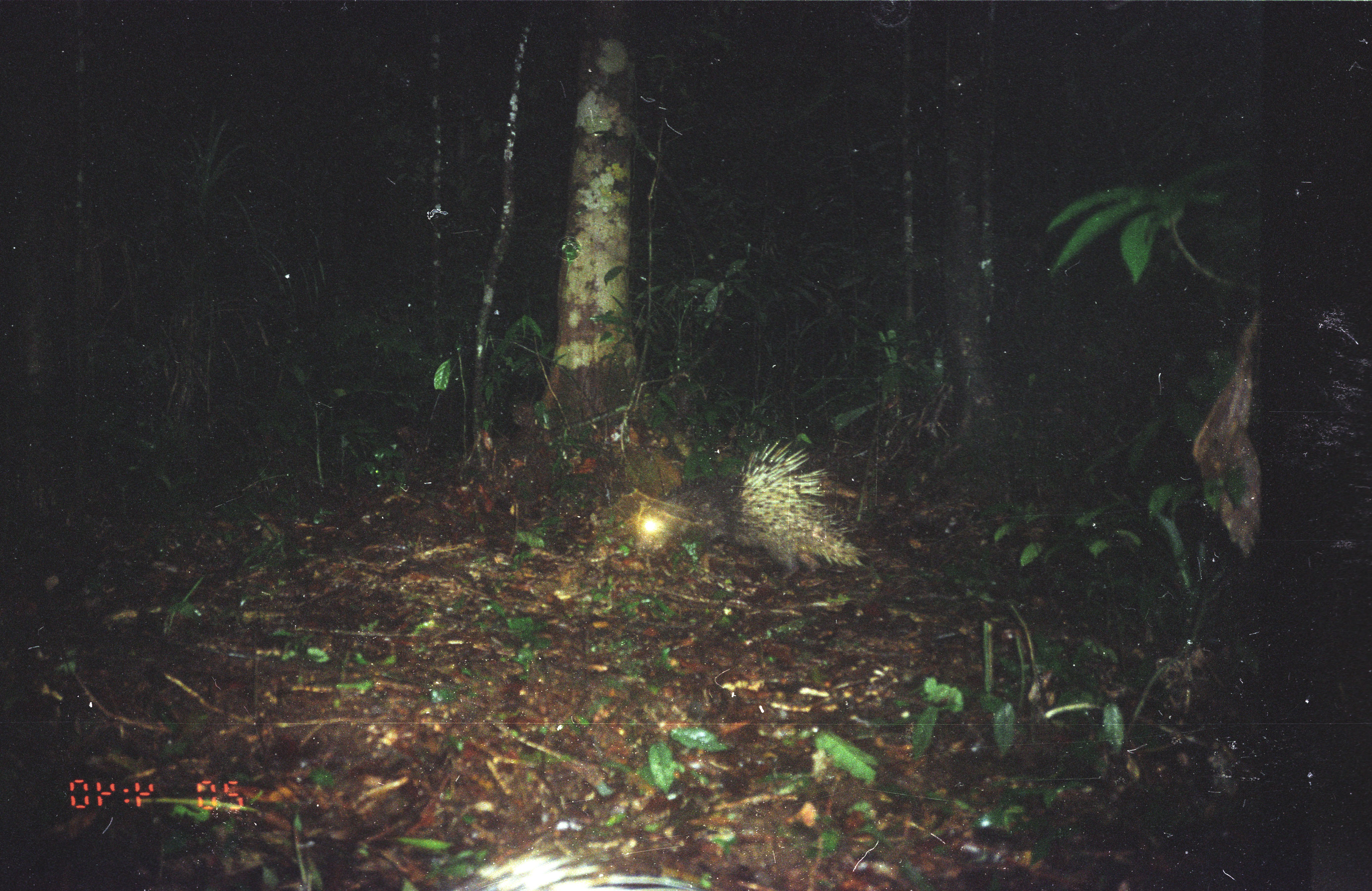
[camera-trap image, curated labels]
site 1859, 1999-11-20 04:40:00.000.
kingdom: Animalia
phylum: Chordata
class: Mammalia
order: Rodentia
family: Hystricidae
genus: Hystrix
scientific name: Hystrix brachyura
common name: east asian porcupine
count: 1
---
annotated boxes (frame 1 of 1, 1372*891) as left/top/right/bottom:
hystrix brachyura: 615/436/871/579